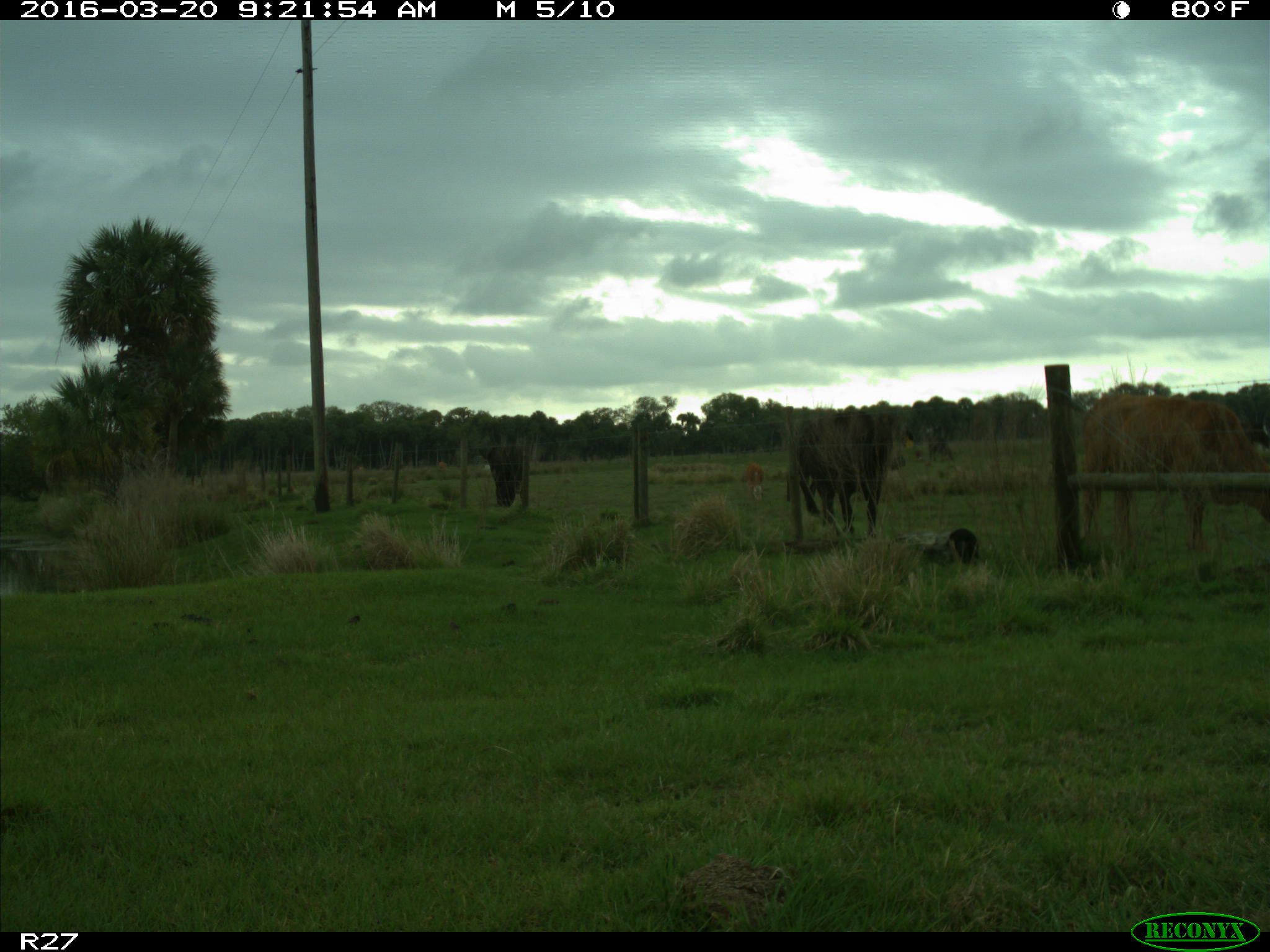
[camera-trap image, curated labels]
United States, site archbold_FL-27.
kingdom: Animalia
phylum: Chordata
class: Mammalia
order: Artiodactyla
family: Bovidae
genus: Bos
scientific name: Bos taurus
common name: domestic cow